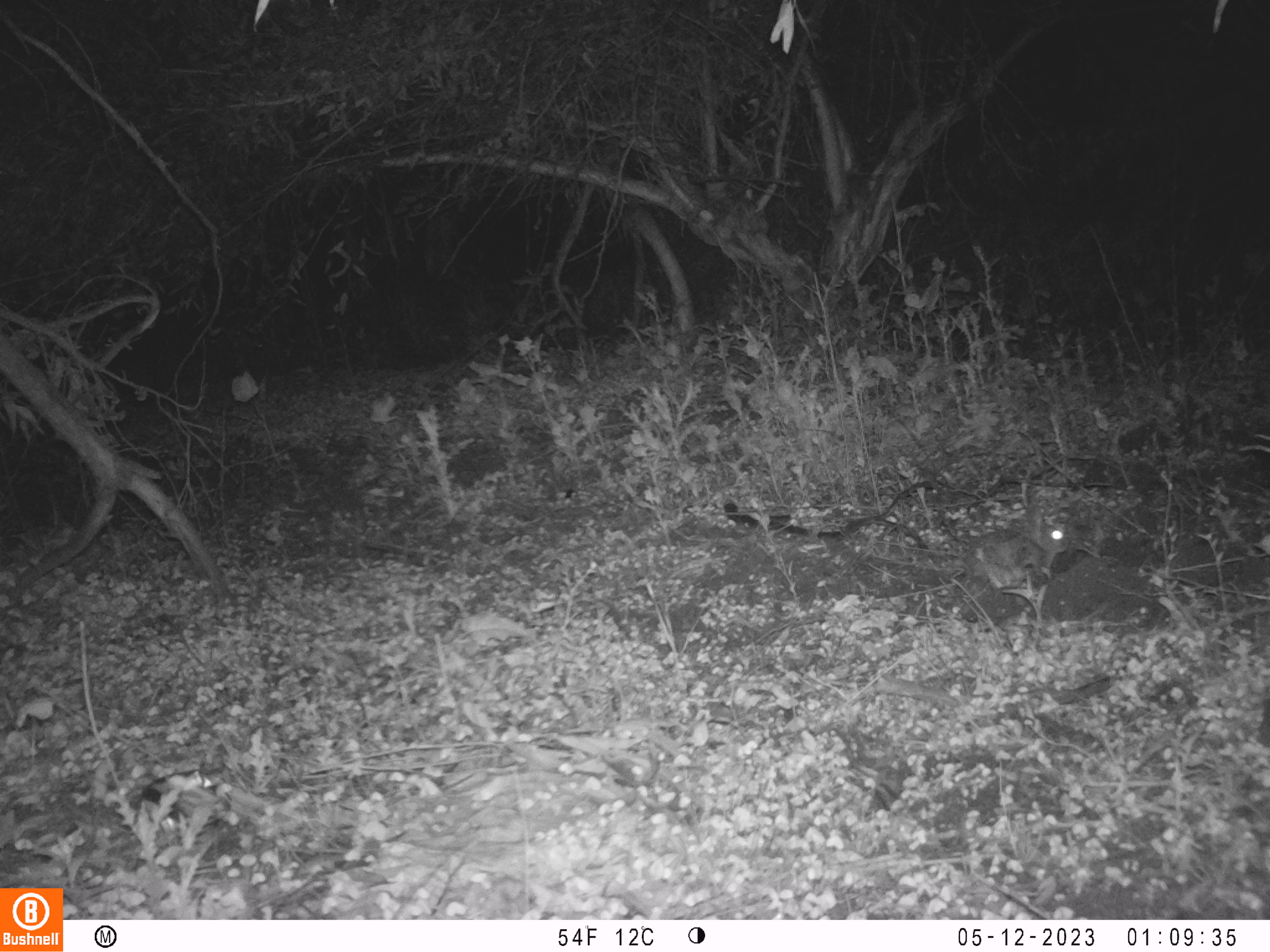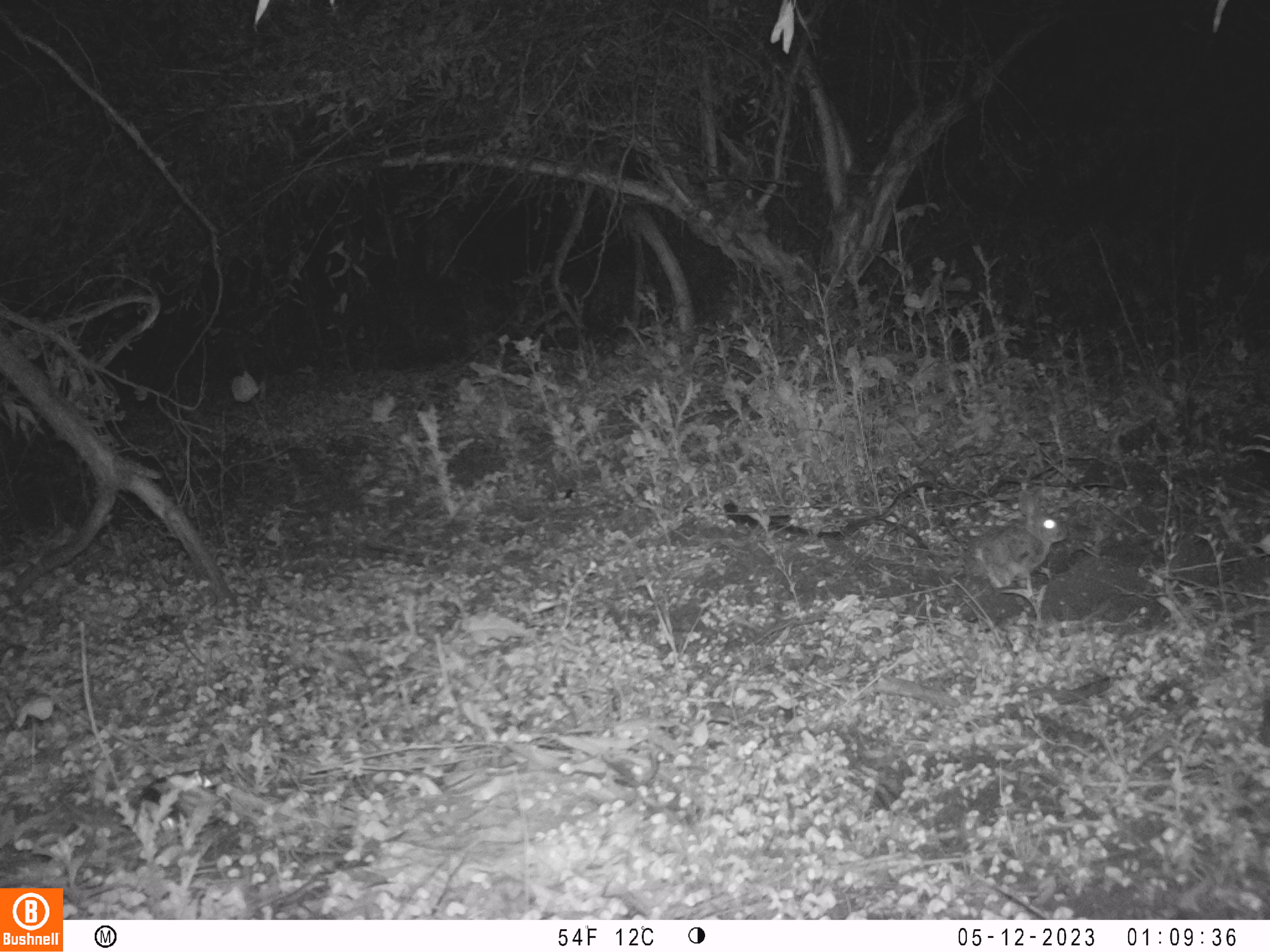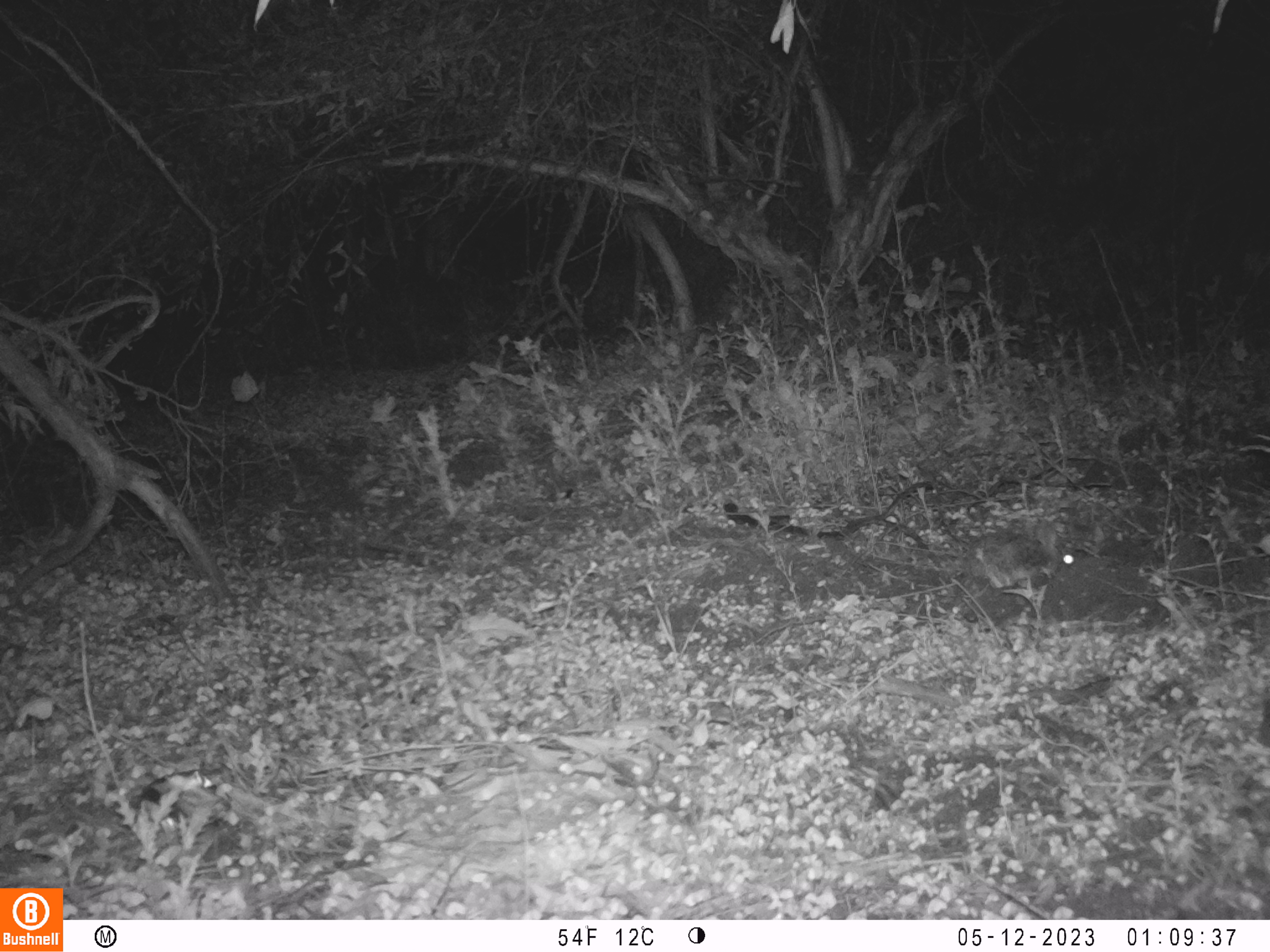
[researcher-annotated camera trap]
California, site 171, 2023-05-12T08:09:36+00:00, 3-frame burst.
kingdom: Animalia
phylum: Chordata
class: Mammalia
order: Lagomorpha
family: Leporidae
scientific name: Leporidae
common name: rabbit